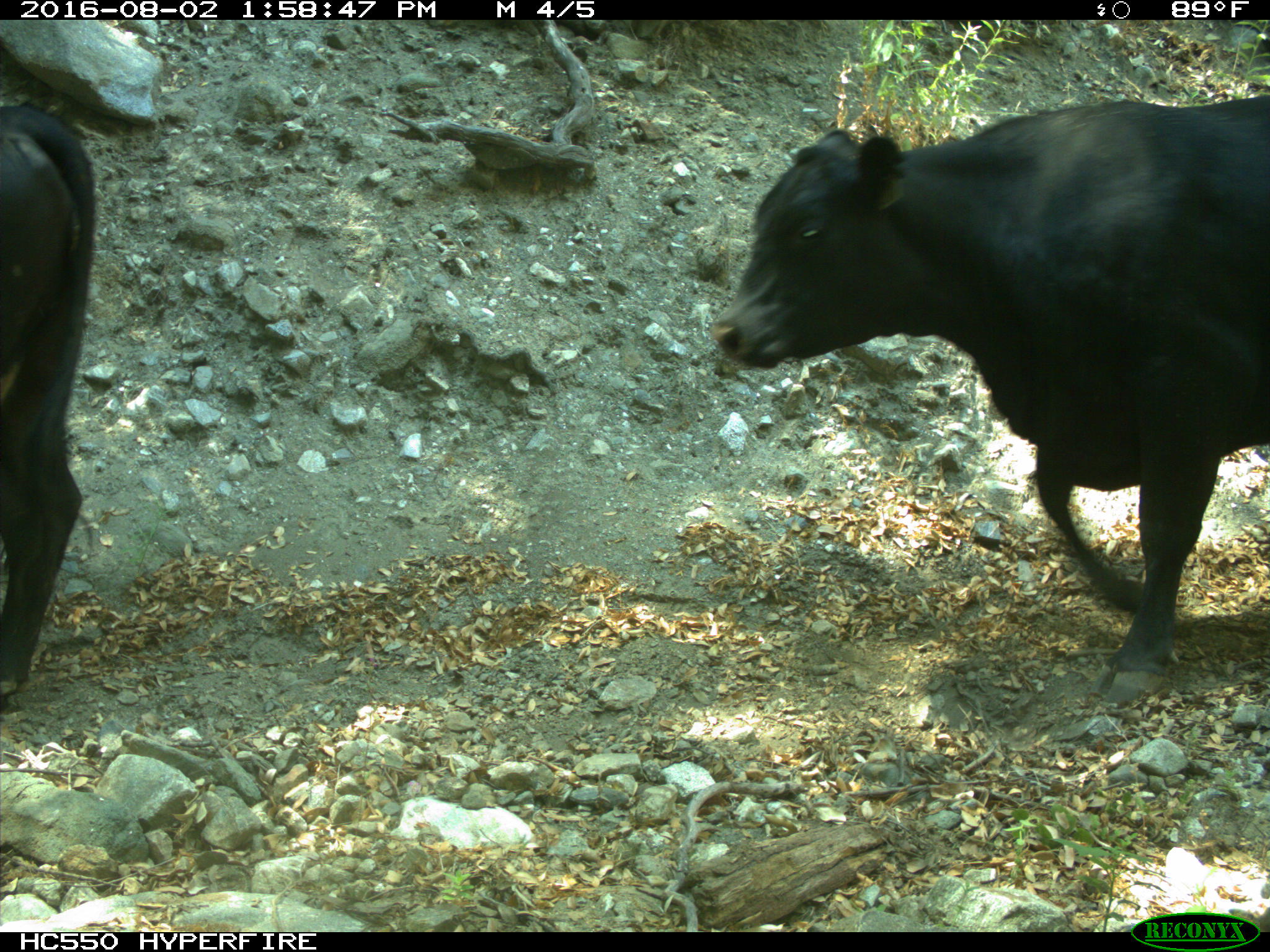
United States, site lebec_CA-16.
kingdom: Animalia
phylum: Chordata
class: Mammalia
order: Artiodactyla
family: Bovidae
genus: Bos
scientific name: Bos taurus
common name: domestic cow